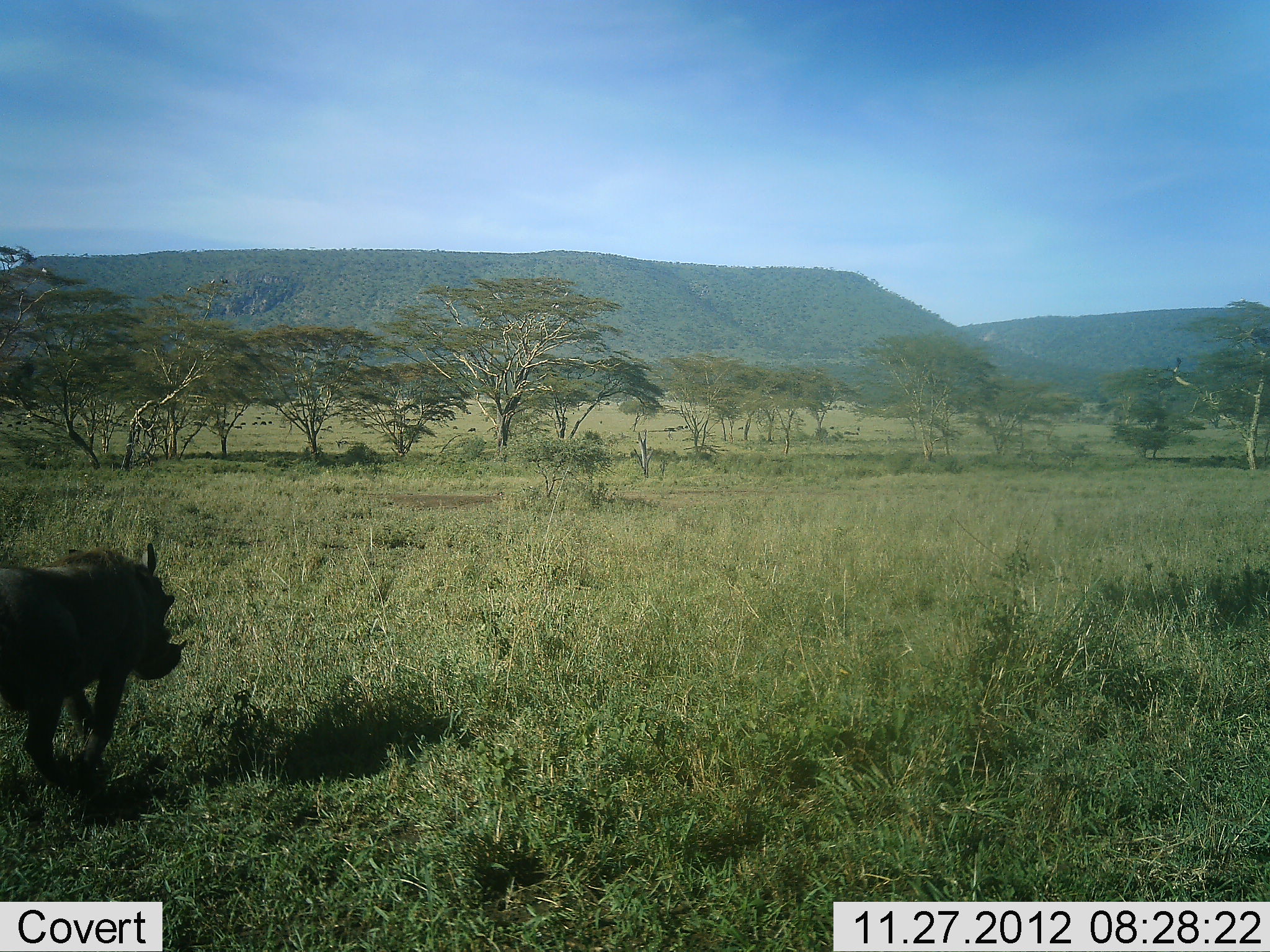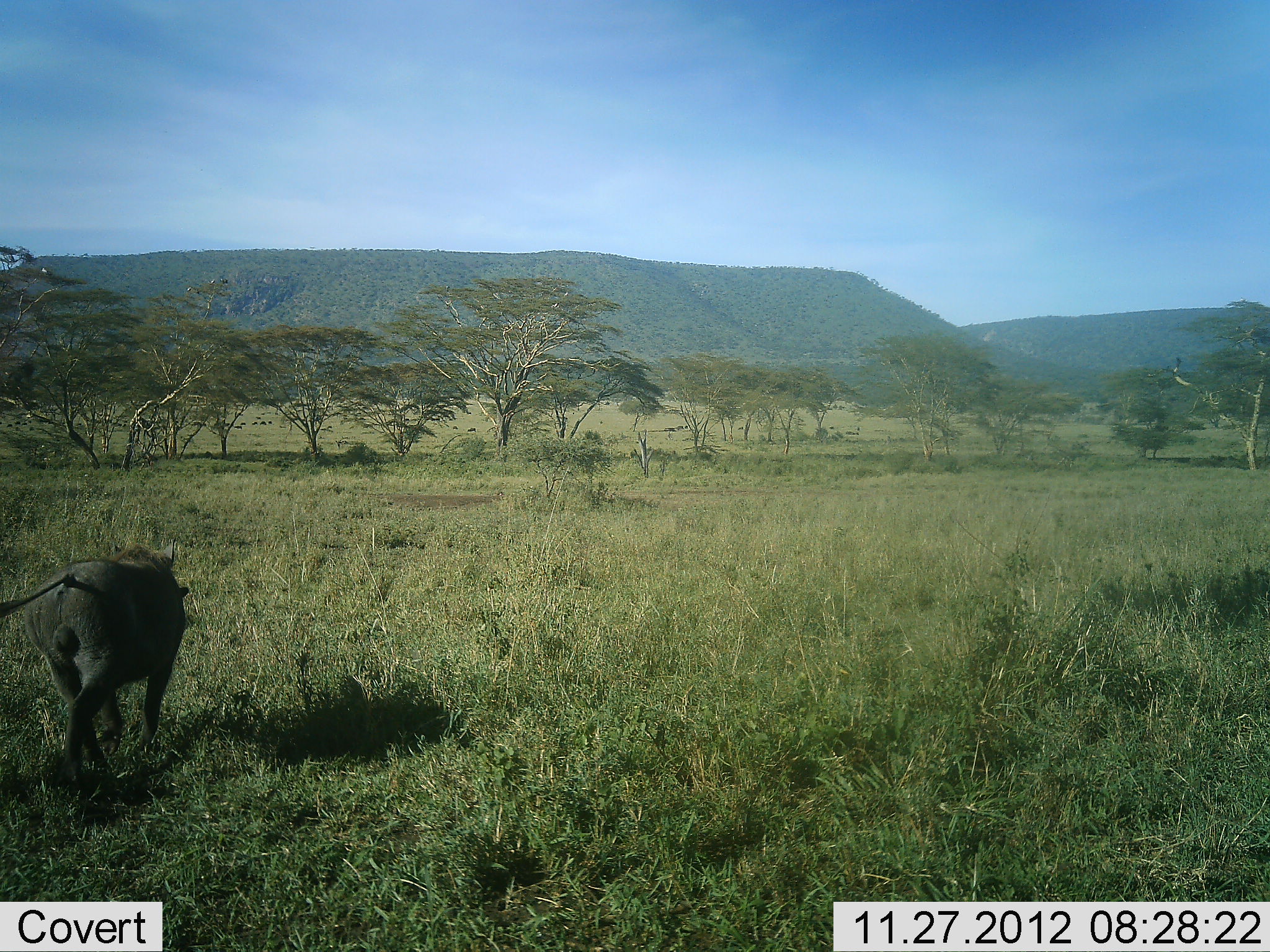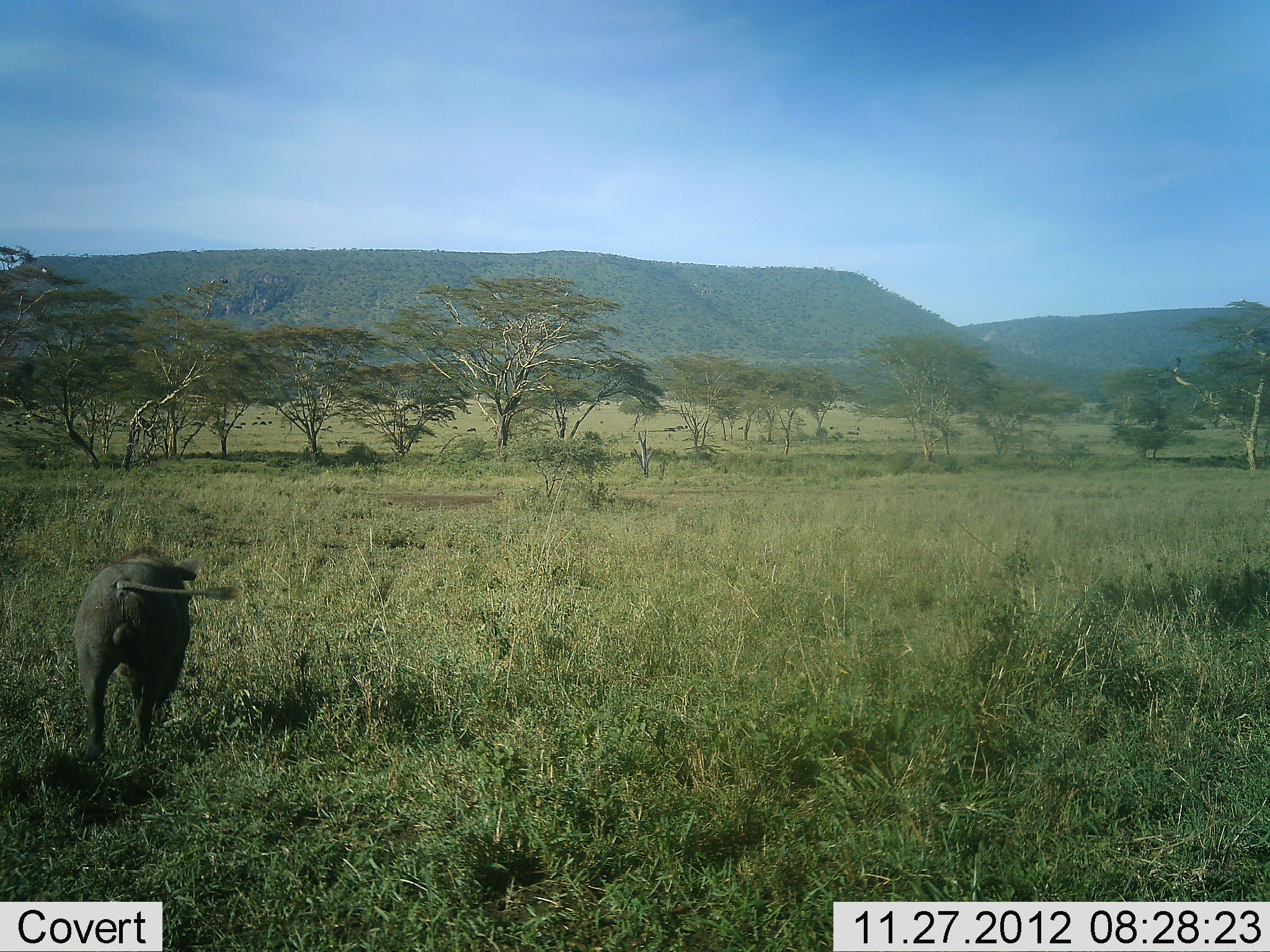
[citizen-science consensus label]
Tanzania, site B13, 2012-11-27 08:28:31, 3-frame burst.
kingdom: Animalia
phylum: Chordata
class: Mammalia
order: Artiodactyla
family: Suidae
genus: Phacochoerus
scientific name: Phacochoerus africanus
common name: warthog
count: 1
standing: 0%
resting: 0%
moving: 100%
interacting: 0%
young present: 0%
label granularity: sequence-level